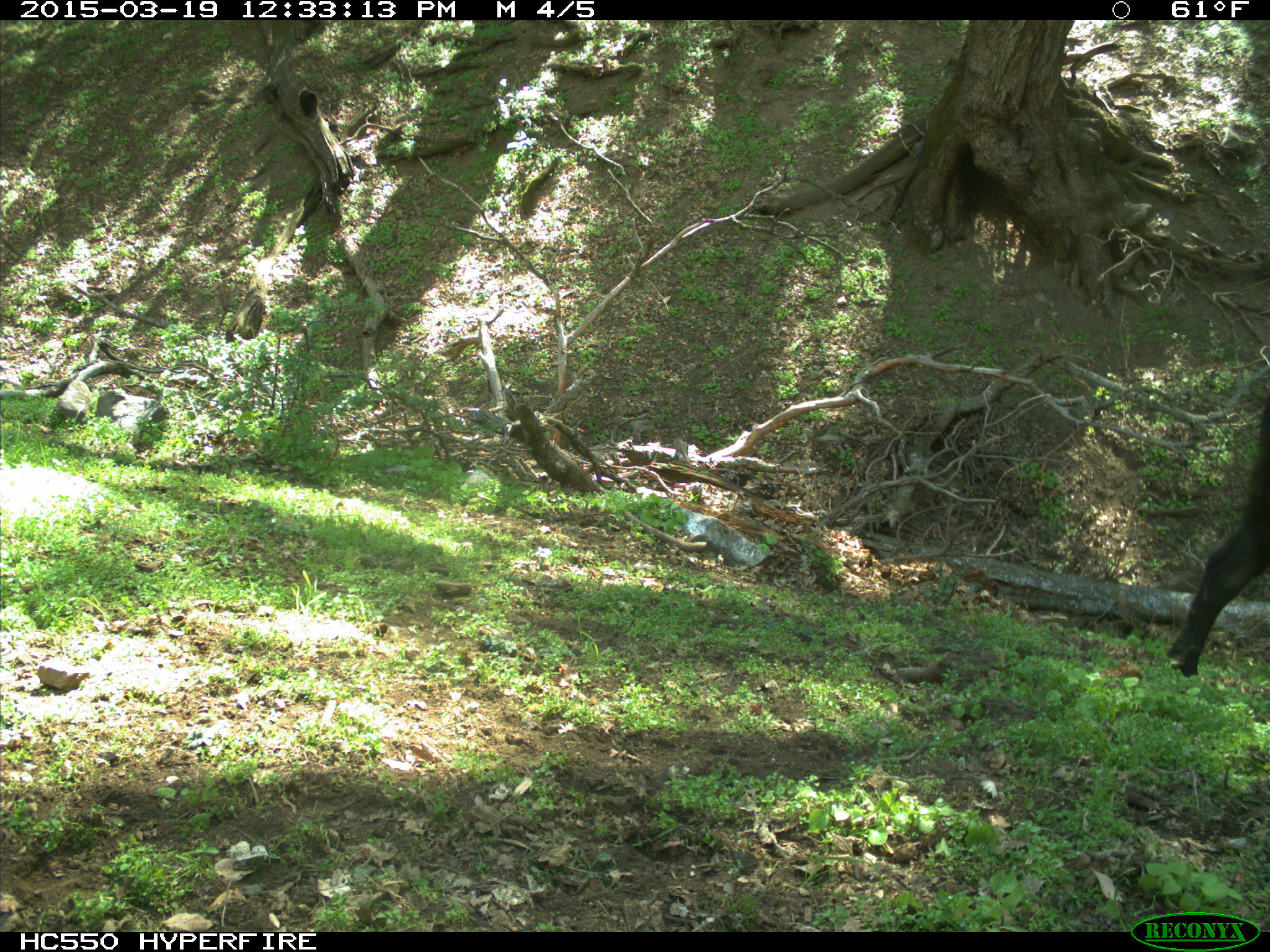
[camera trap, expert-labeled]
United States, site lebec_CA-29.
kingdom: Animalia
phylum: Chordata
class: Mammalia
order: Artiodactyla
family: Bovidae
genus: Bos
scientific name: Bos taurus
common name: domestic cow